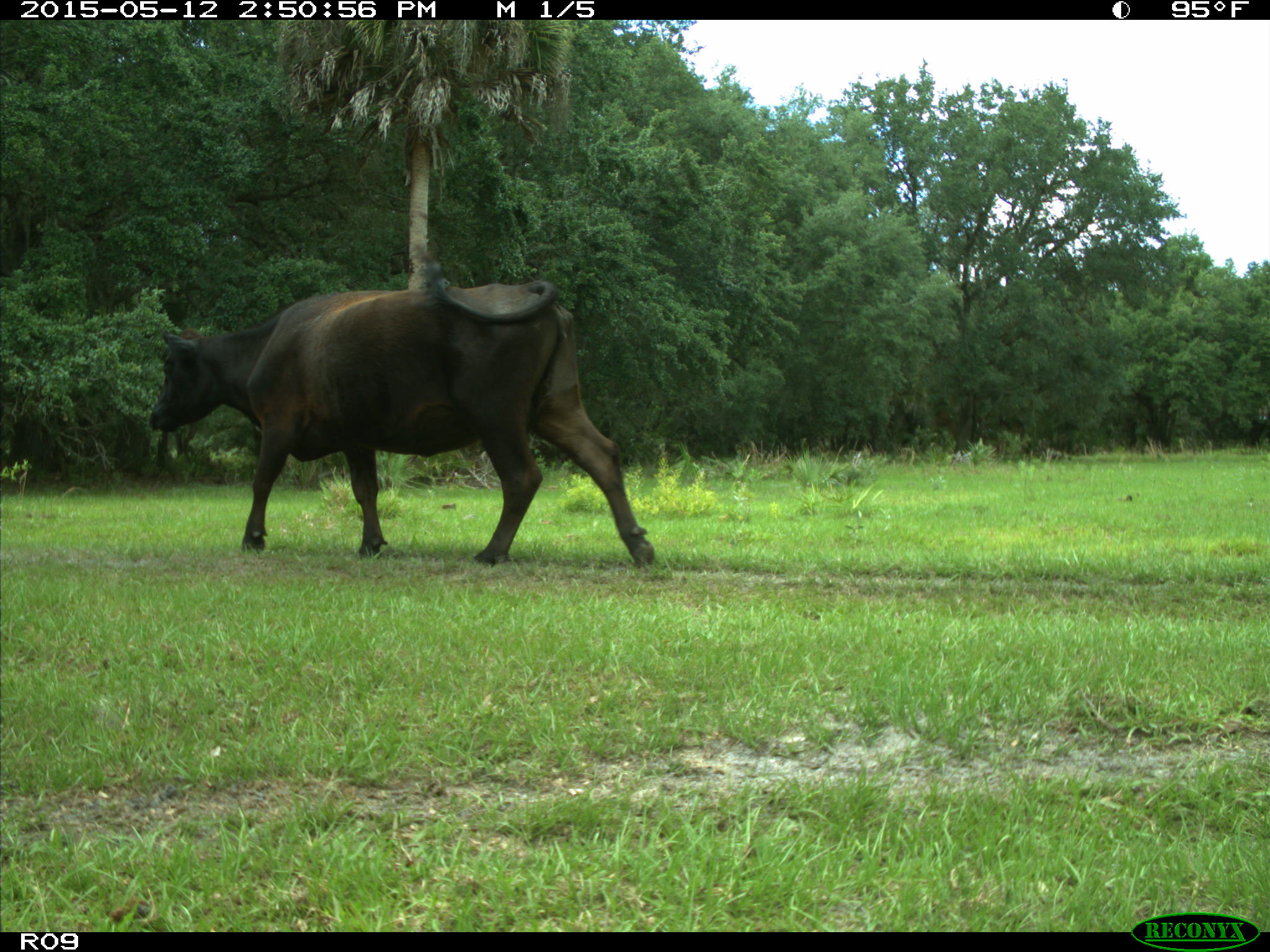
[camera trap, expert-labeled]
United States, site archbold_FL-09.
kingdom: Animalia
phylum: Chordata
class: Mammalia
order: Artiodactyla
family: Bovidae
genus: Bos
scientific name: Bos taurus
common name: domestic cow